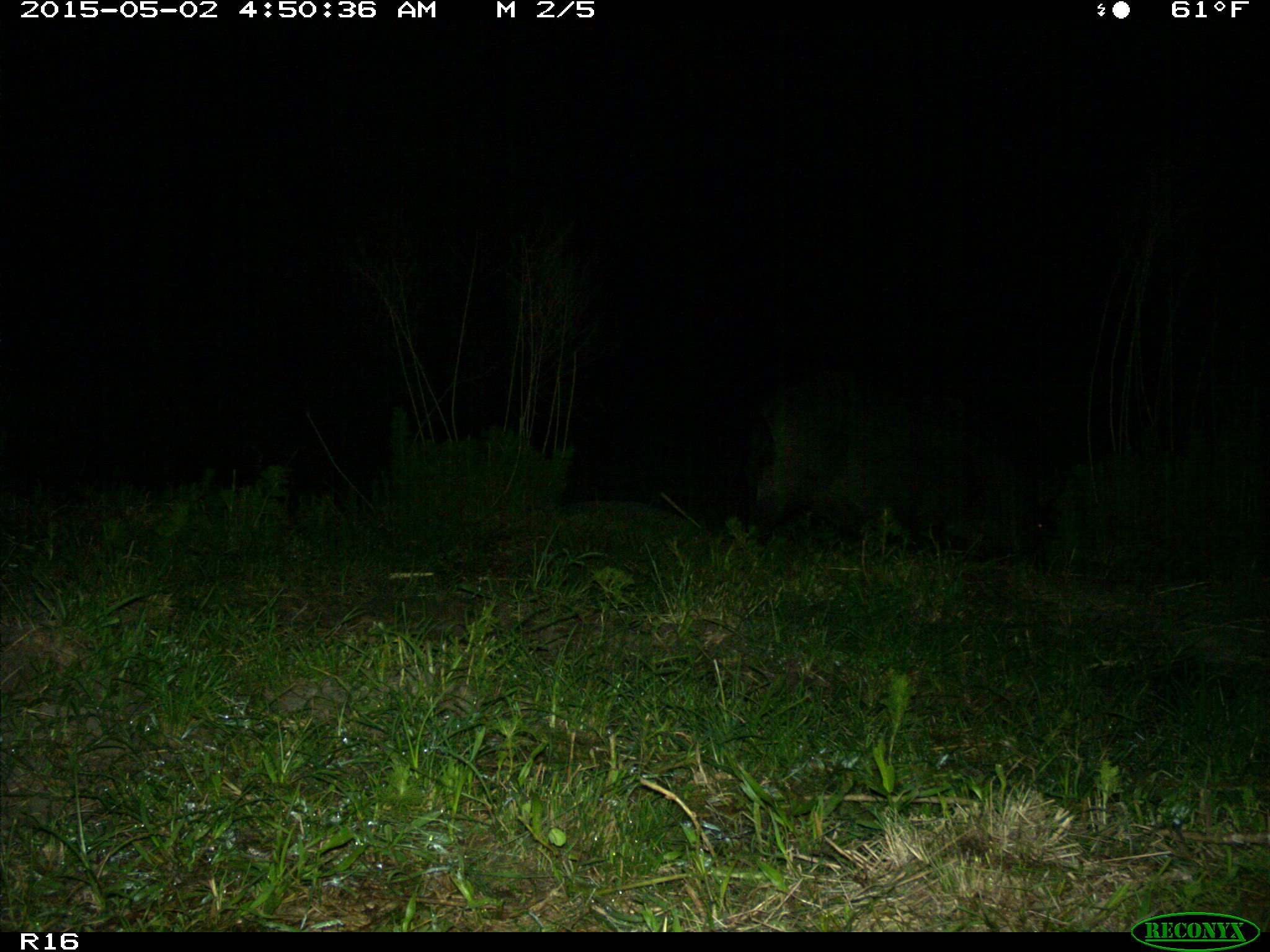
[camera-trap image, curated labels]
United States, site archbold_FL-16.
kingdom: Animalia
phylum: Chordata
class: Mammalia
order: Artiodactyla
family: Suidae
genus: Sus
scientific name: Sus scrofa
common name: wild boar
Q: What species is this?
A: Sus scrofa (wild boar).